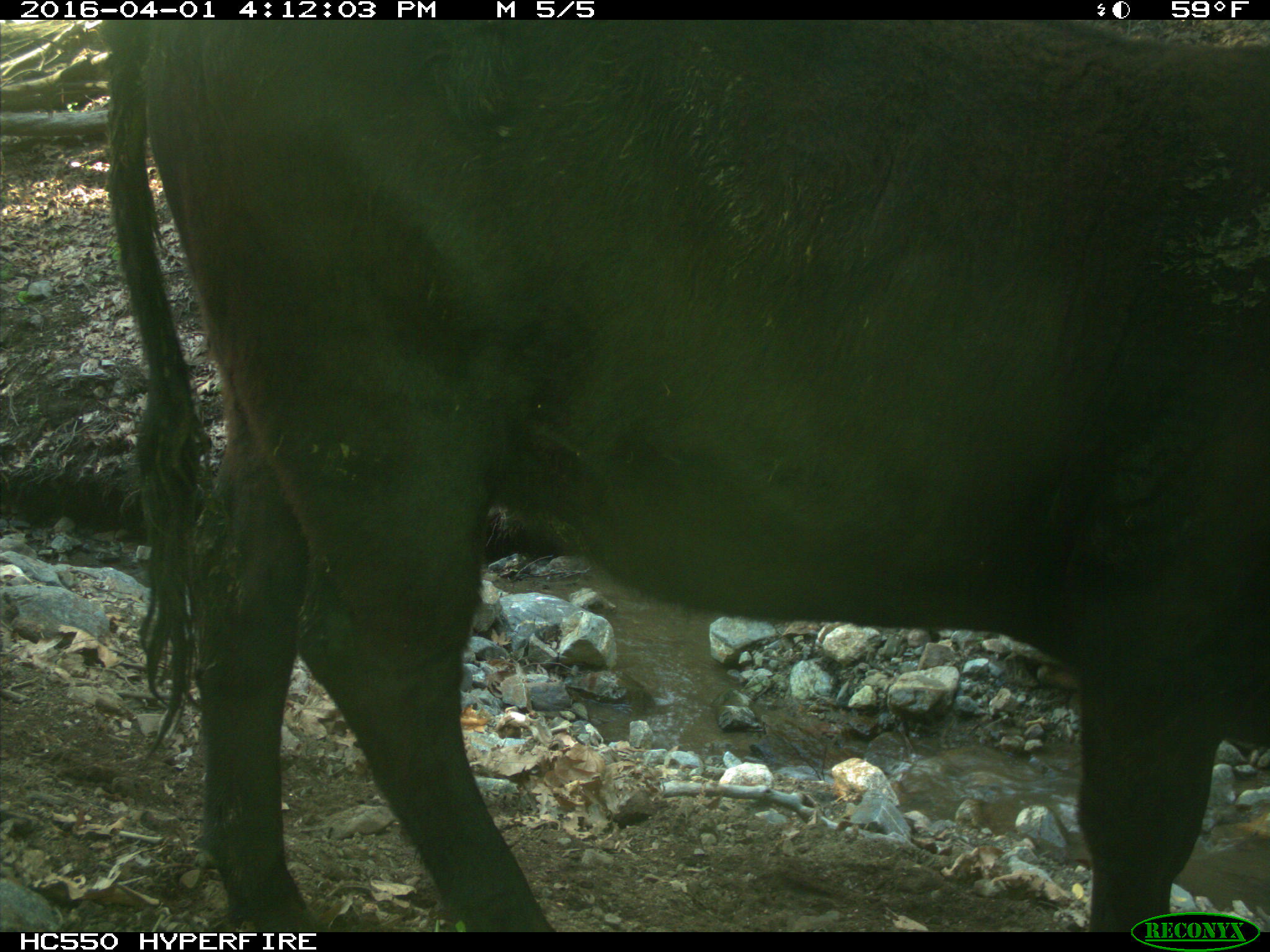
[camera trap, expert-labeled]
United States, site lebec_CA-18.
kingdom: Animalia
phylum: Chordata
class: Mammalia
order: Artiodactyla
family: Bovidae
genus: Bos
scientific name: Bos taurus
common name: domestic cow